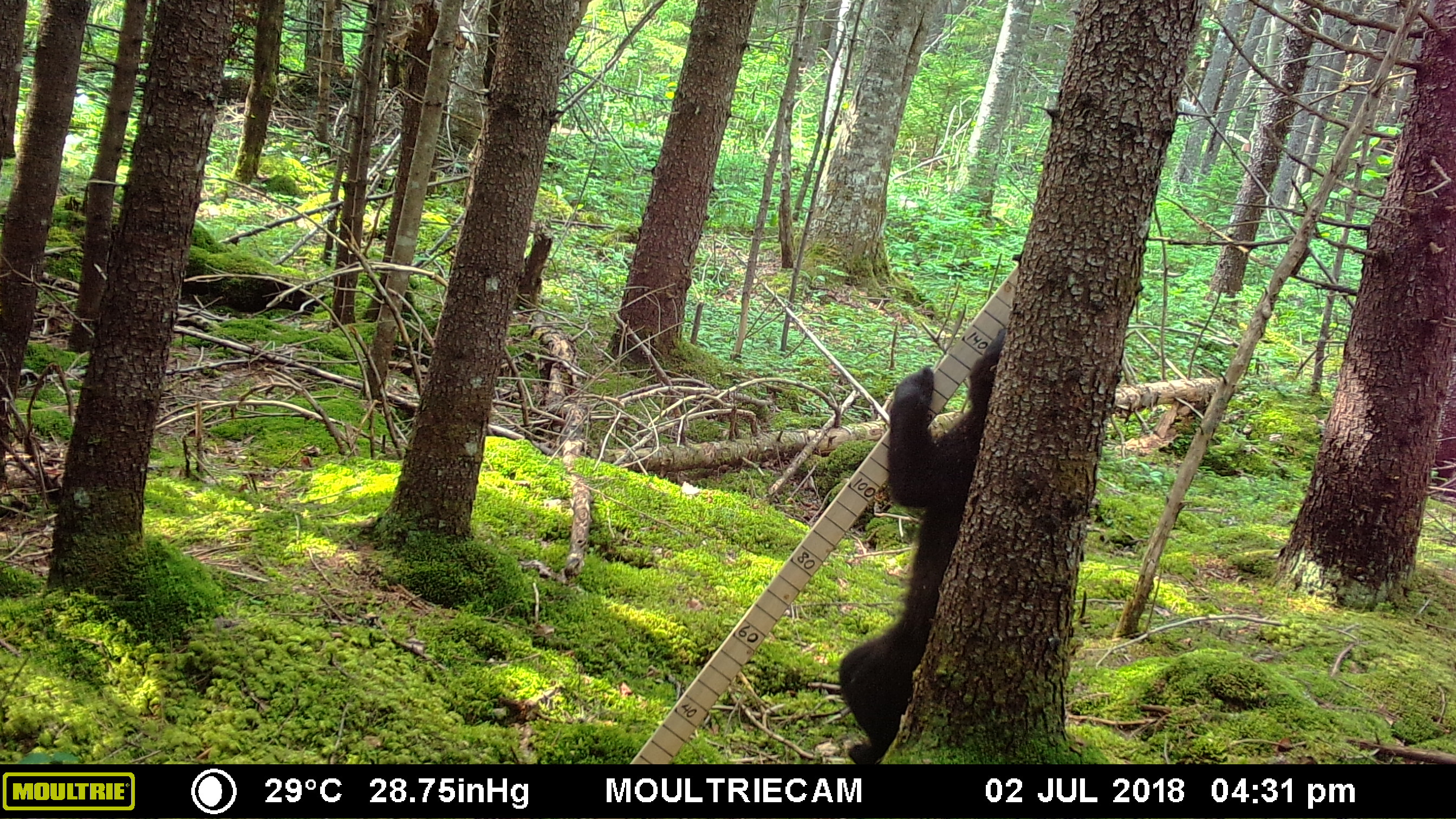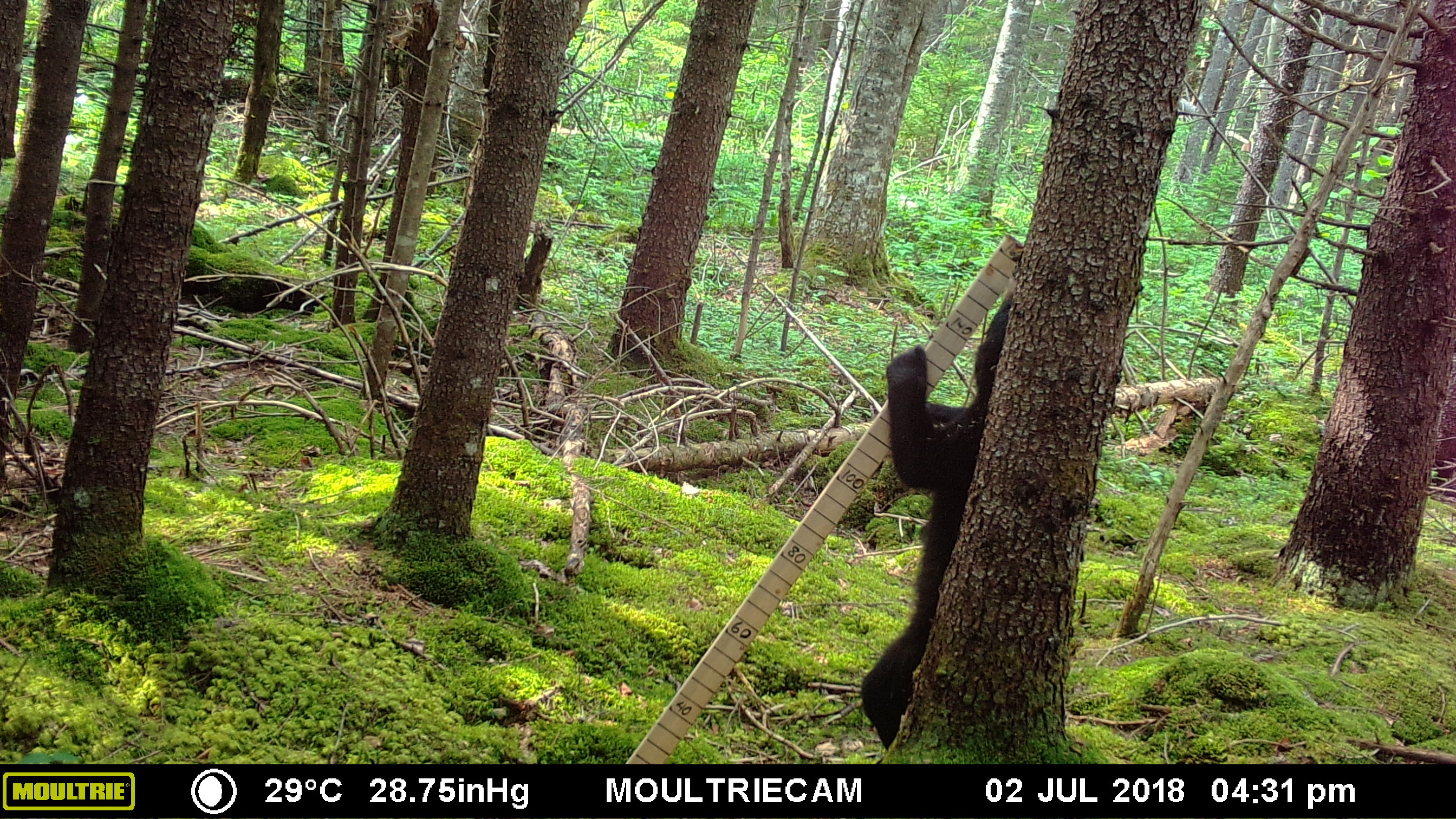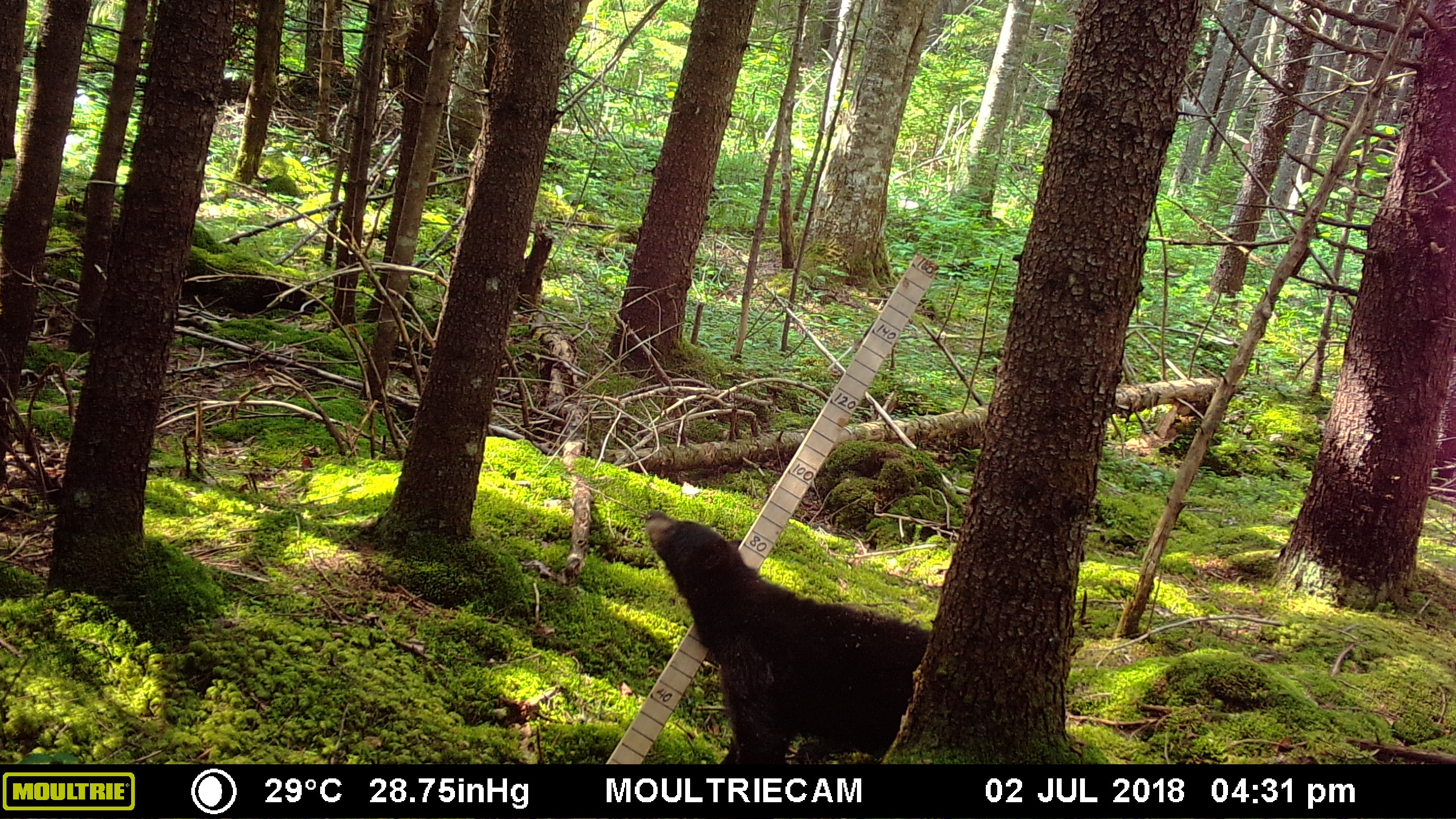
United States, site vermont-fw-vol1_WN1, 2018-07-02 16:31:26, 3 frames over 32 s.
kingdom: Animalia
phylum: Chordata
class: Mammalia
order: Carnivora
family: Ursidae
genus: Ursus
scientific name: Ursus americanus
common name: black bear